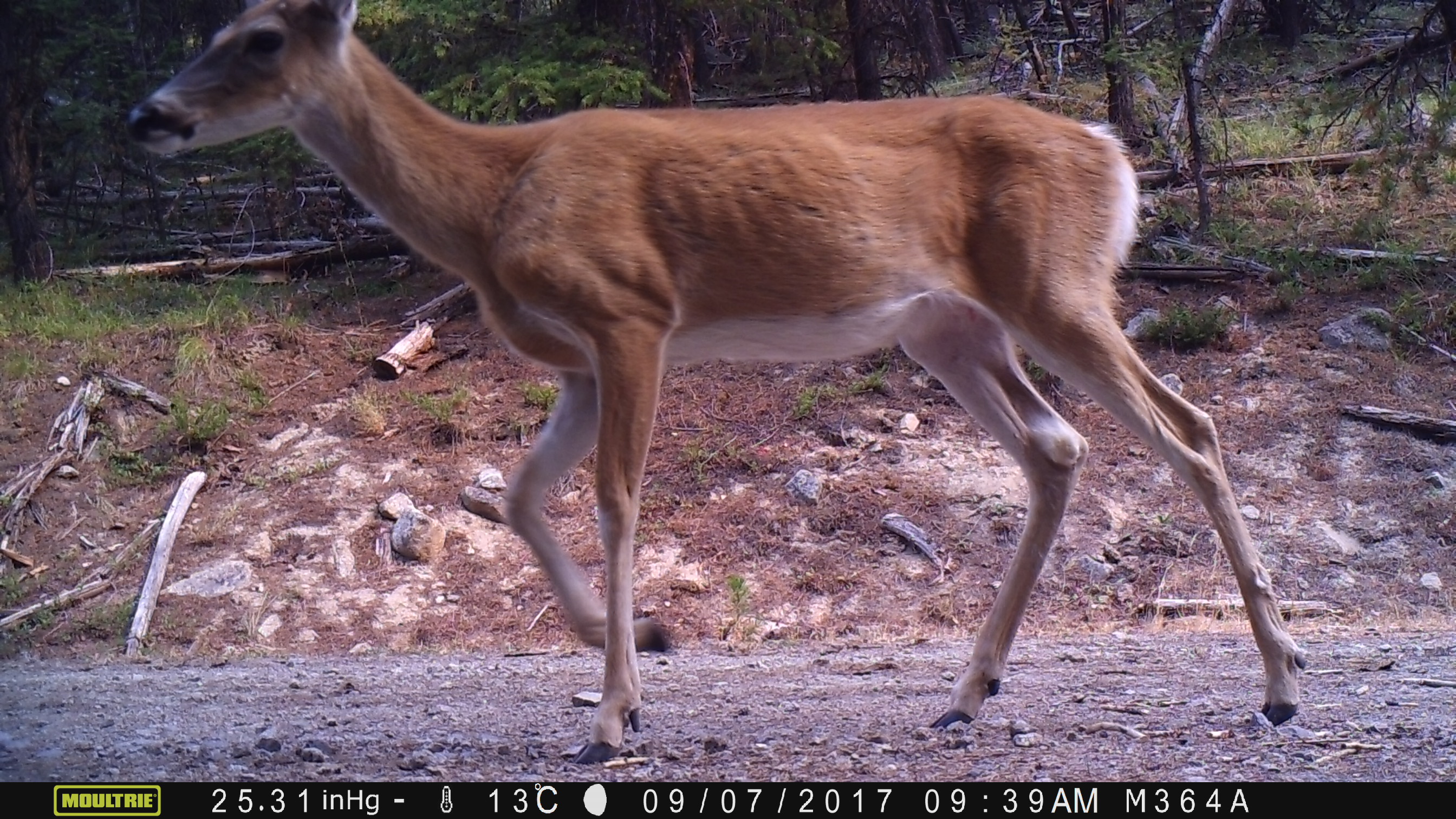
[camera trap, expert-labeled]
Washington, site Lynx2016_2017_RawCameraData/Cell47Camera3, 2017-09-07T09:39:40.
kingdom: Animalia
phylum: Chordata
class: Mammalia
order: Artiodactyla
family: Cervidae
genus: Odocoileus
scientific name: Odocoileus virginianus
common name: white-tailed deer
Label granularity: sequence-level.